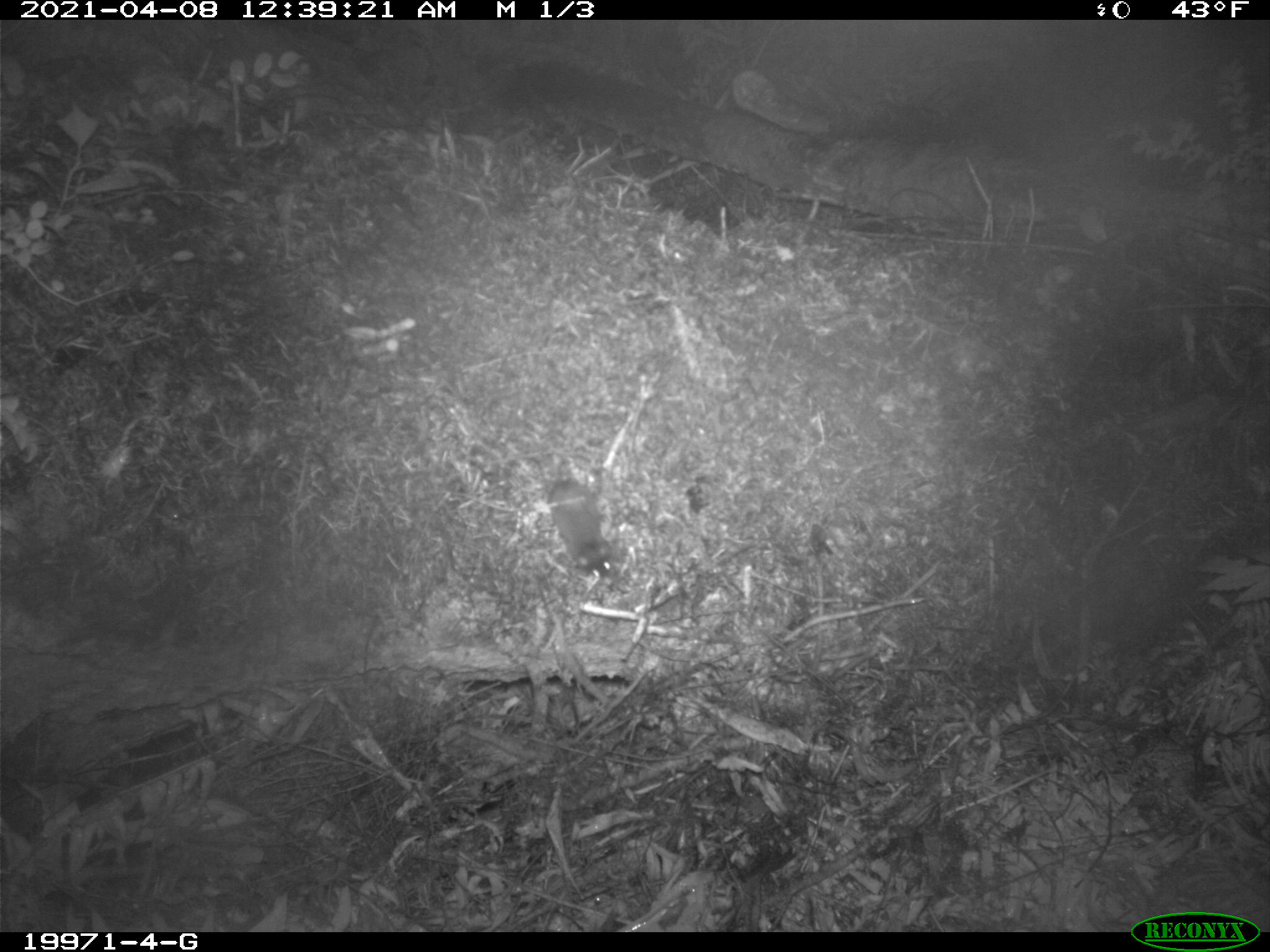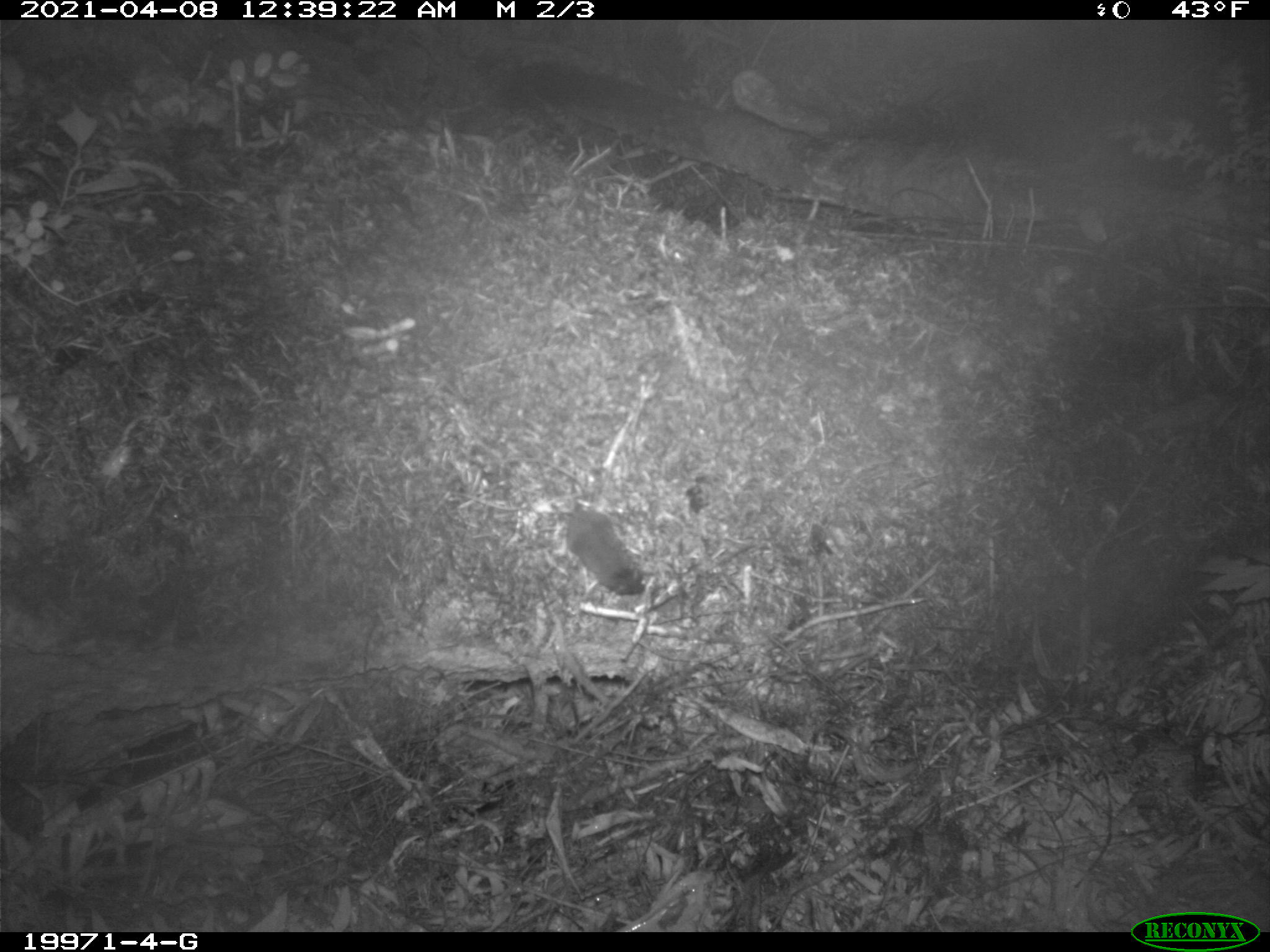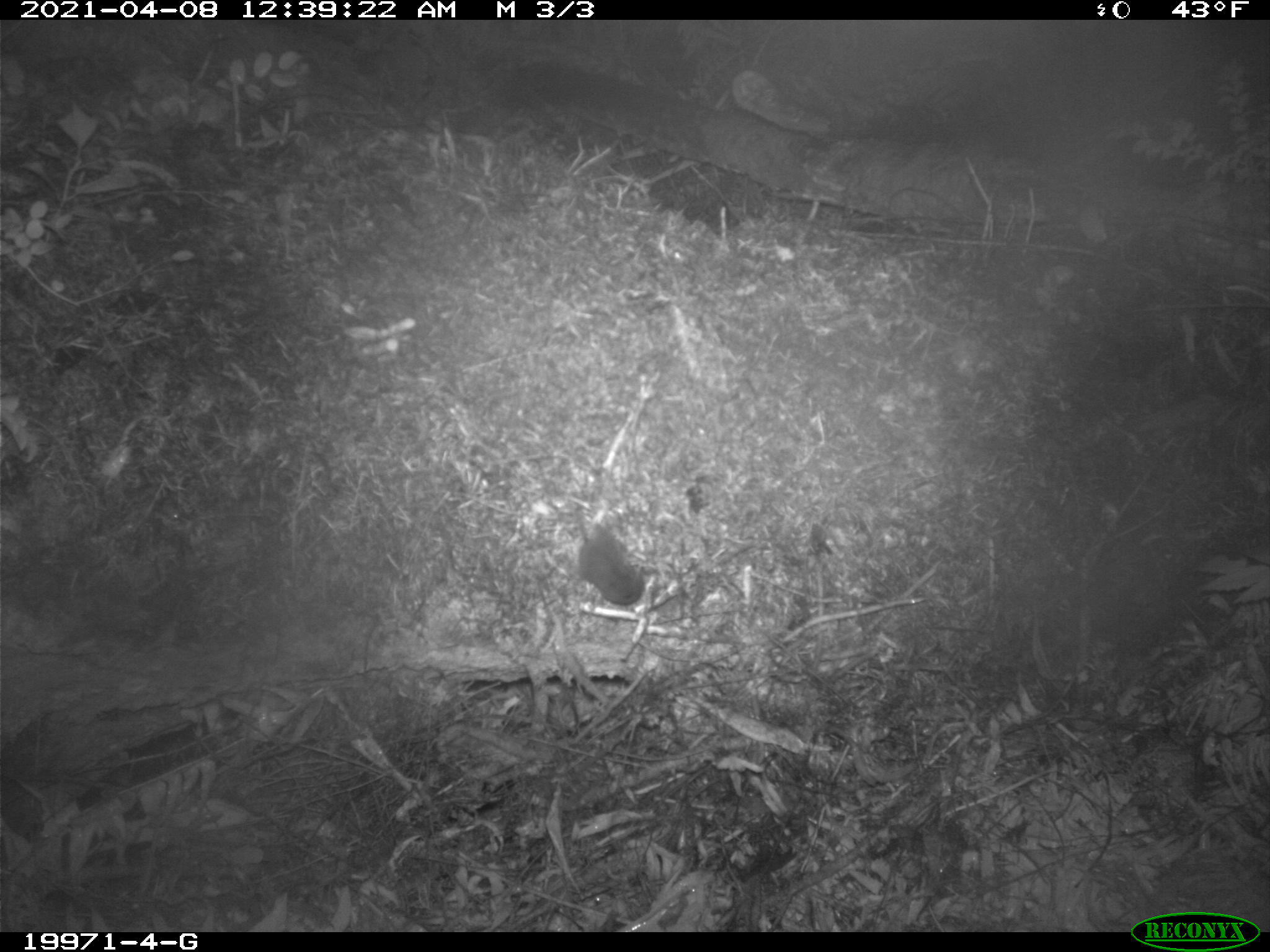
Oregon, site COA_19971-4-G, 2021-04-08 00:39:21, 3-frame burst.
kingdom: Animalia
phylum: Chordata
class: Mammalia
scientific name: Mammalia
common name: small mammal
Small mammal (Mammalia).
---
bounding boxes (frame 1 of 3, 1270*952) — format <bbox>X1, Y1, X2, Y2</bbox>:
small mammal: <bbox>465, 402, 695, 611</bbox>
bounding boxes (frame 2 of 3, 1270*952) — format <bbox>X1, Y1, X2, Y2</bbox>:
small mammal: <bbox>499, 451, 710, 630</bbox>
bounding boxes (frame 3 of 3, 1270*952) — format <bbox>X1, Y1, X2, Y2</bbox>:
small mammal: <bbox>527, 476, 686, 642</bbox>